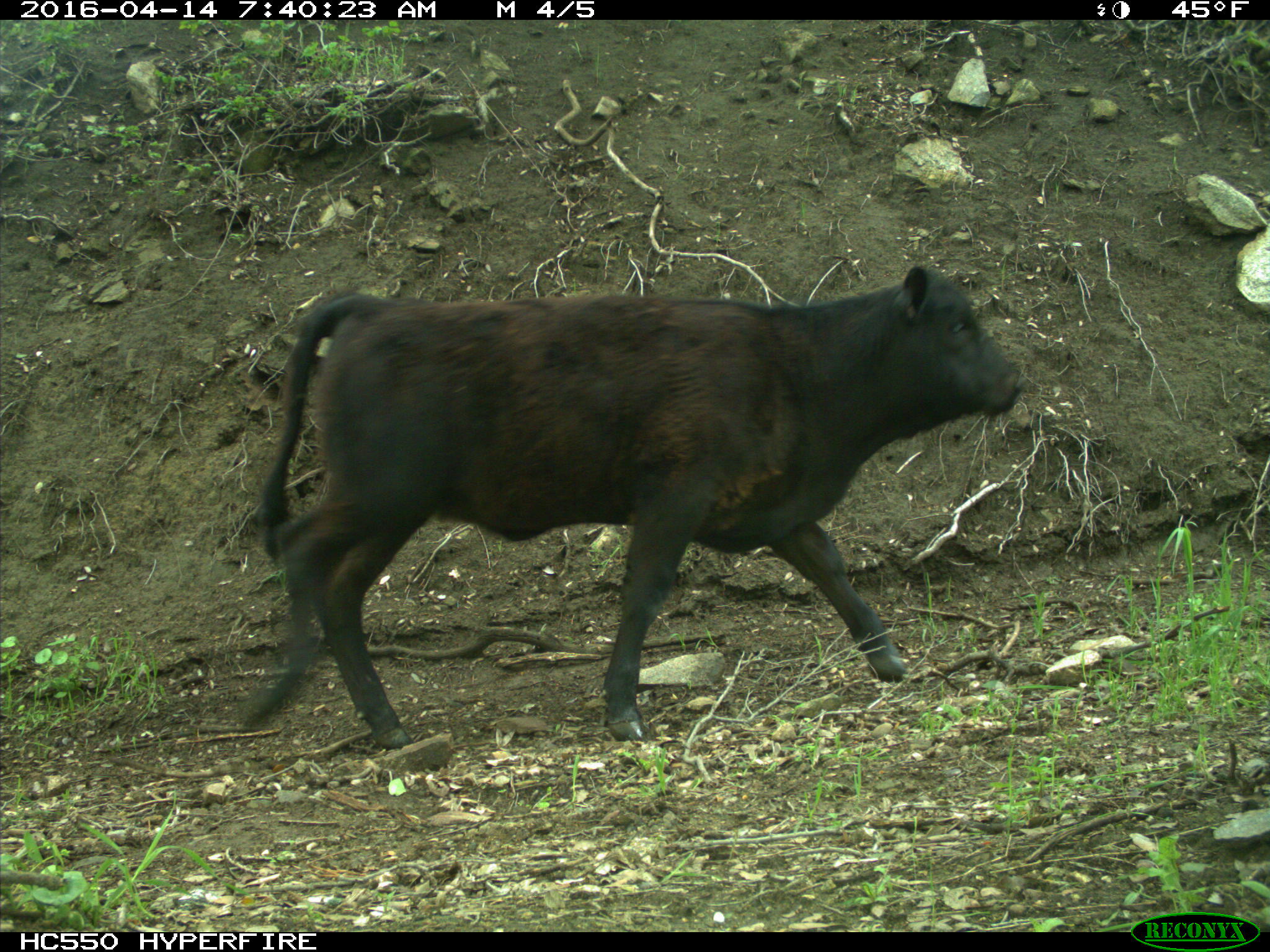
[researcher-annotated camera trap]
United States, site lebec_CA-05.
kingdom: Animalia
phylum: Chordata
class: Mammalia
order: Artiodactyla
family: Bovidae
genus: Bos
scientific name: Bos taurus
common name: domestic cow